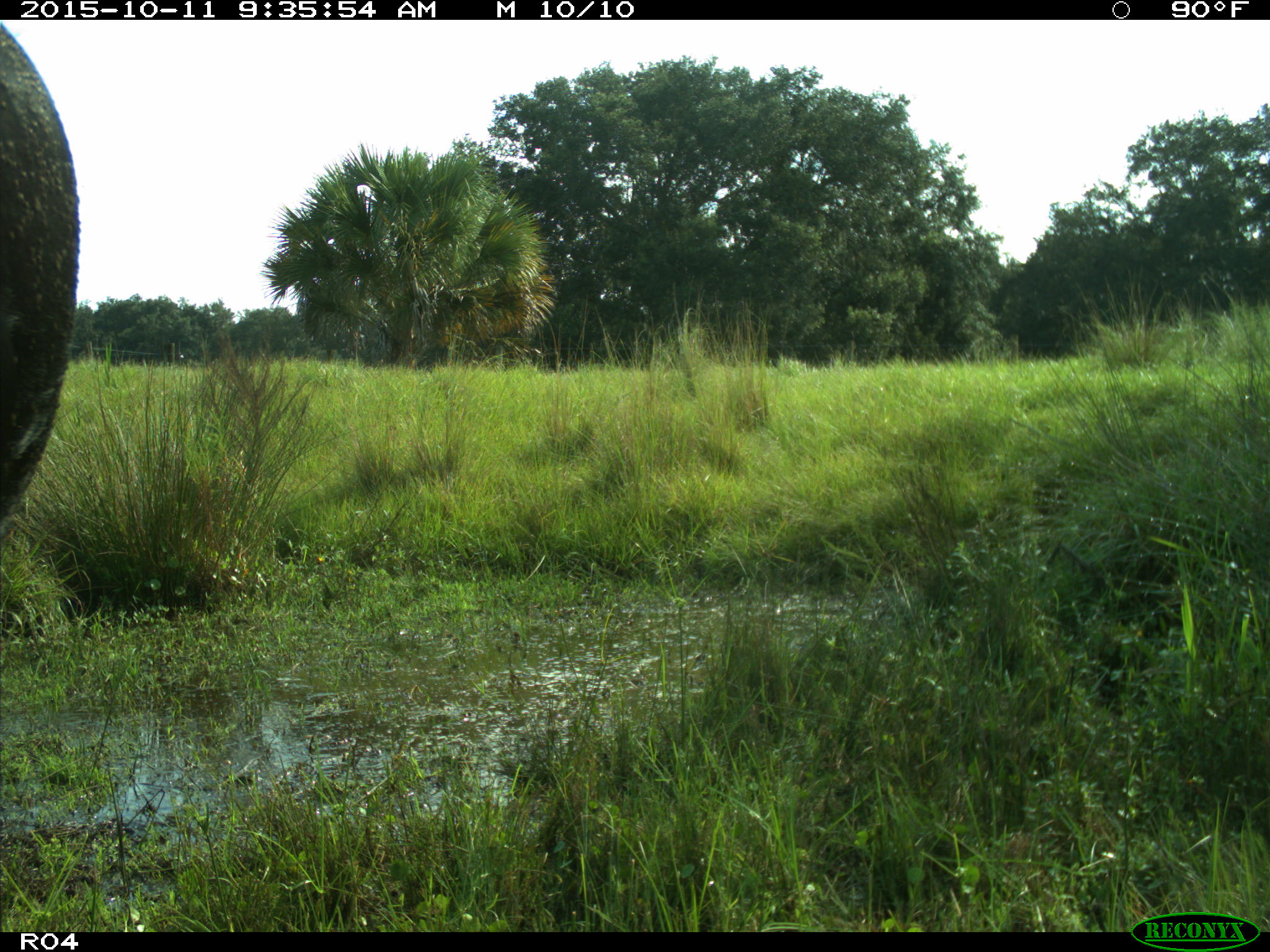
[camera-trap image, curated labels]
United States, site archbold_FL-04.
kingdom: Animalia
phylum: Chordata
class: Mammalia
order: Artiodactyla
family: Bovidae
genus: Bos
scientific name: Bos taurus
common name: domestic cow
Bos taurus (domestic cow).